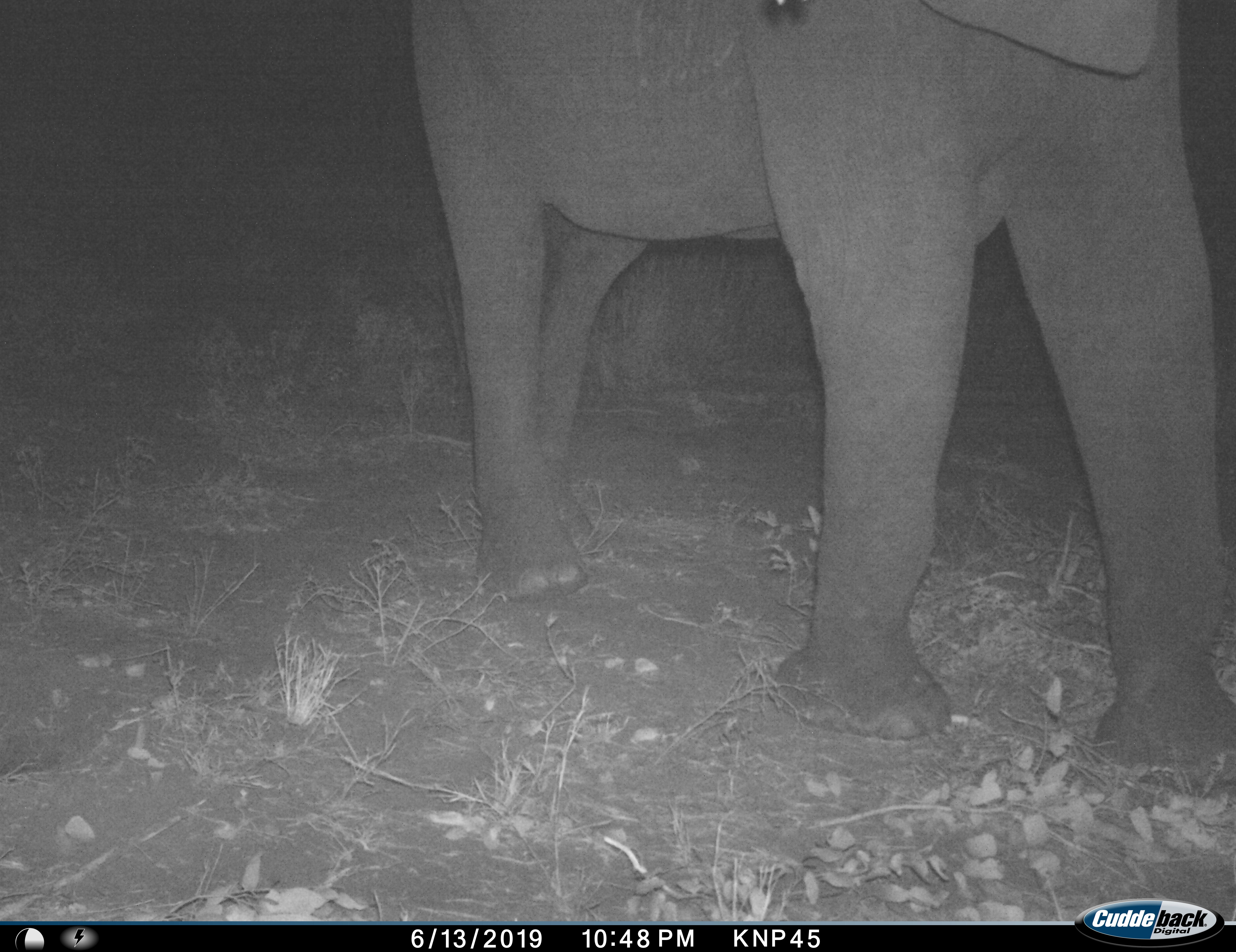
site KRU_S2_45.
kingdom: Animalia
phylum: Chordata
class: Mammalia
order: Proboscidea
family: Elephantidae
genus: Loxodonta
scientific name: Loxodonta africana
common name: african bush elephant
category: elephant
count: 1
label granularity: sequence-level